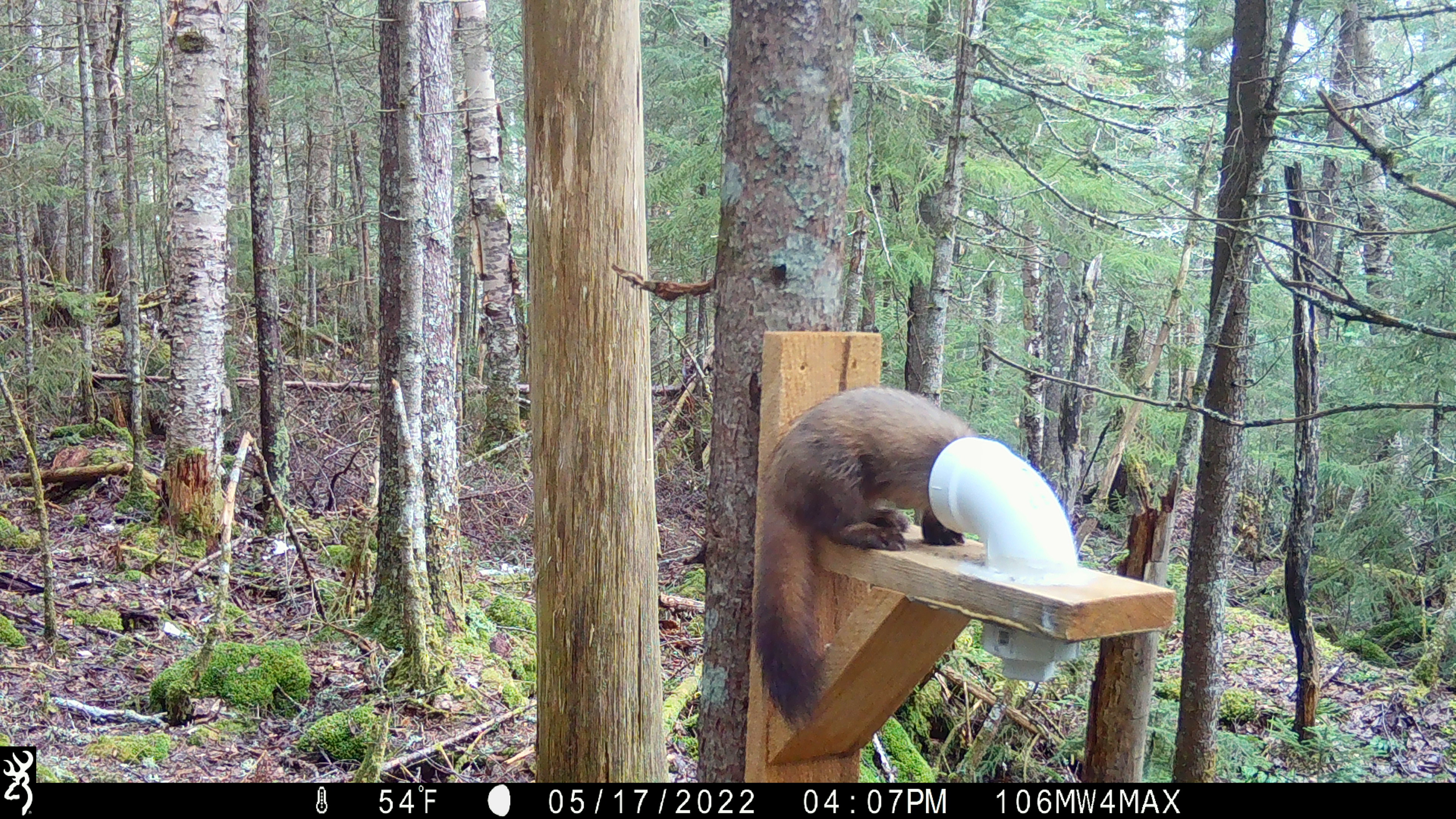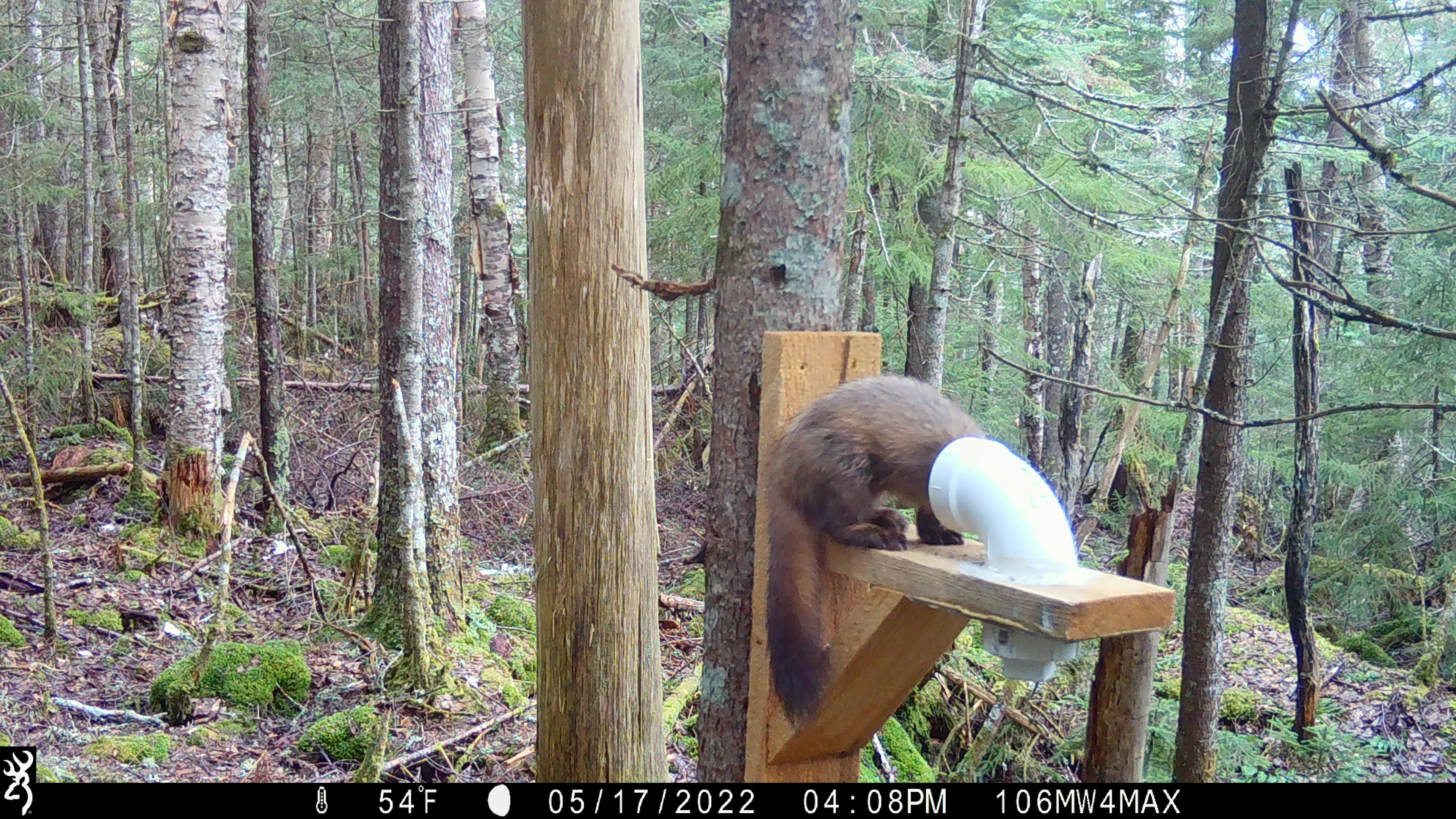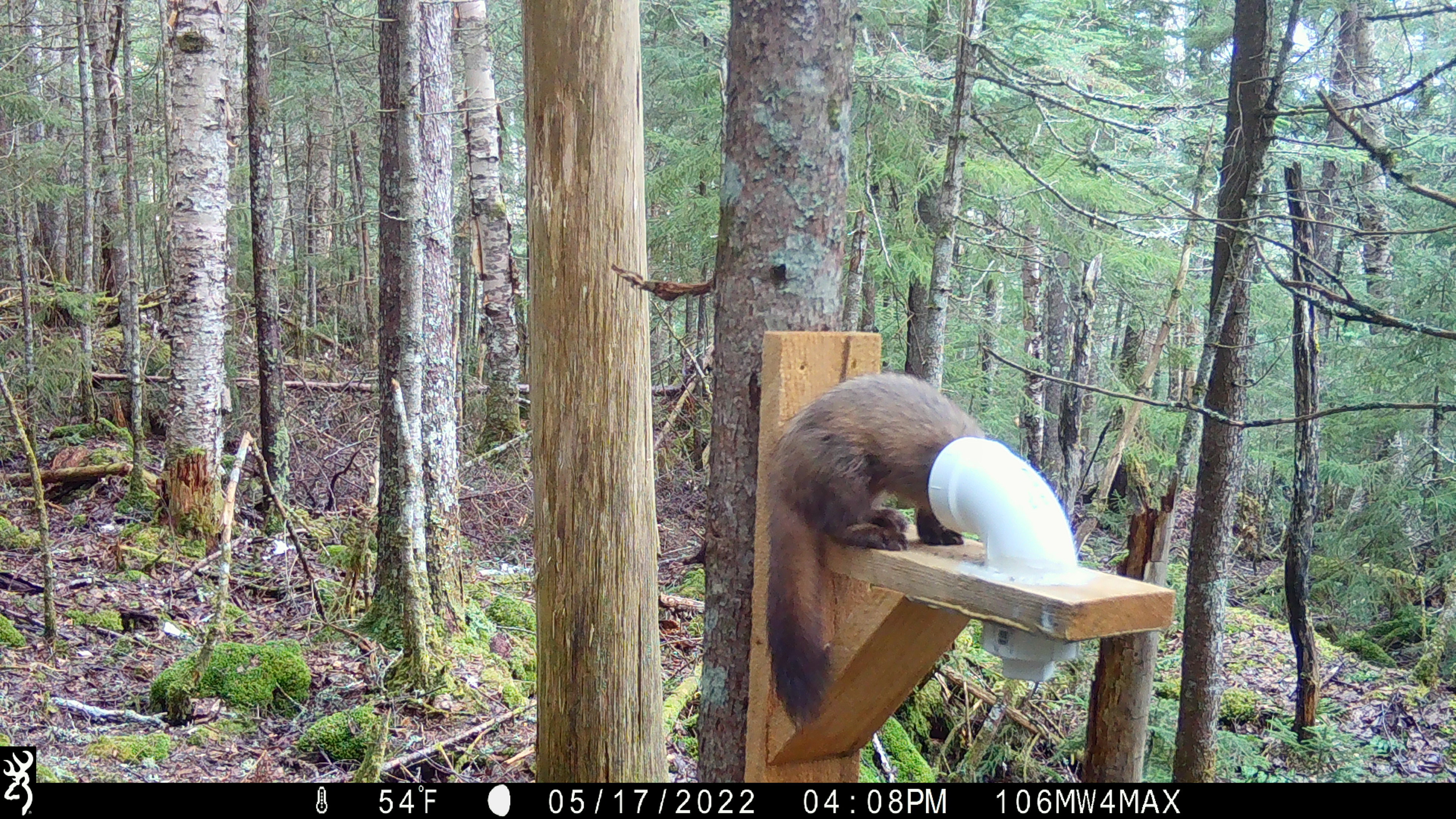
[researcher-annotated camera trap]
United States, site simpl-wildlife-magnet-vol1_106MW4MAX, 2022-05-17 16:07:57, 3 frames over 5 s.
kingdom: Animalia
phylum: Chordata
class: Mammalia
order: Carnivora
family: Mustelidae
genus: Martes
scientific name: Martes americana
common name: american marten